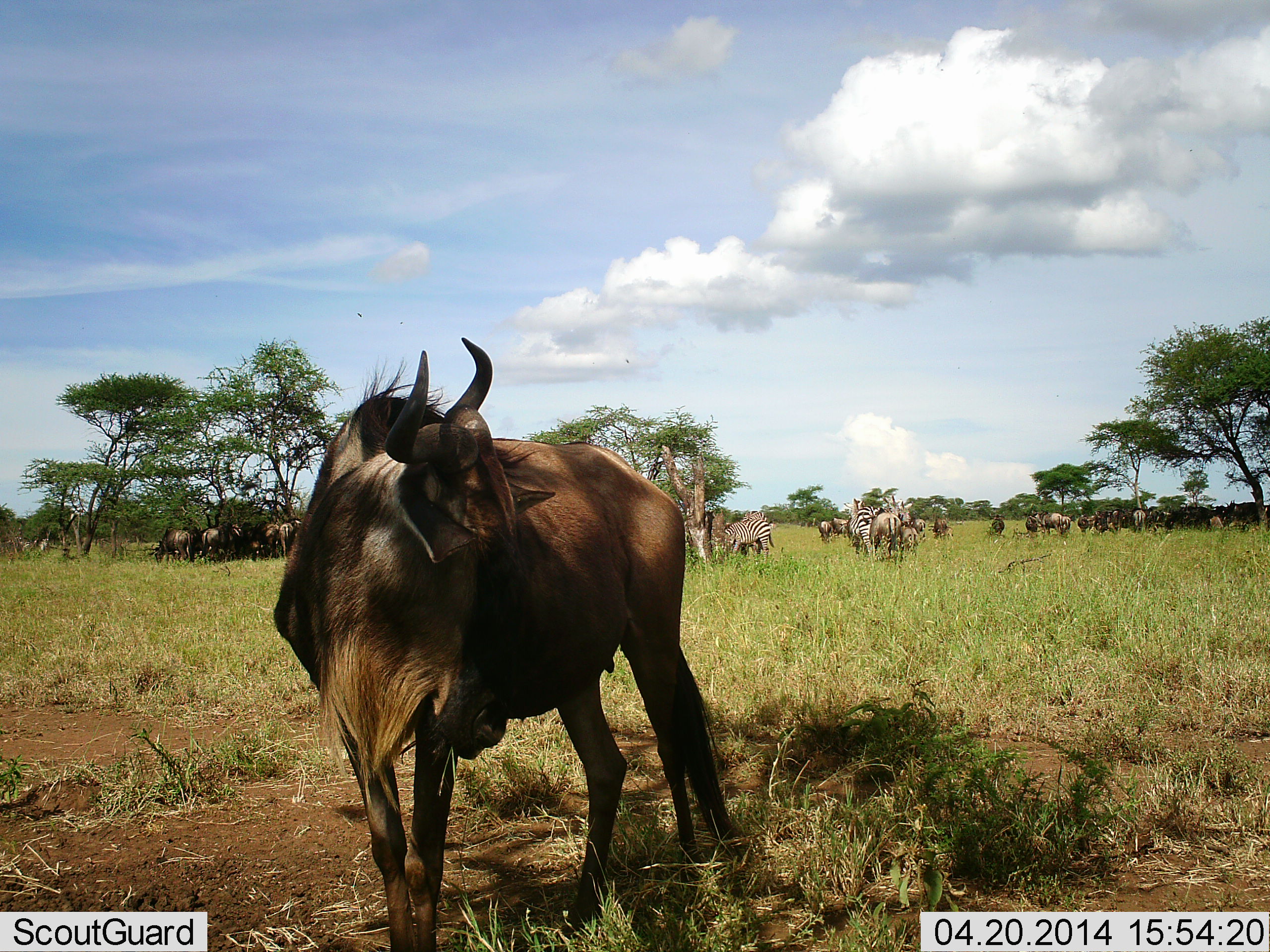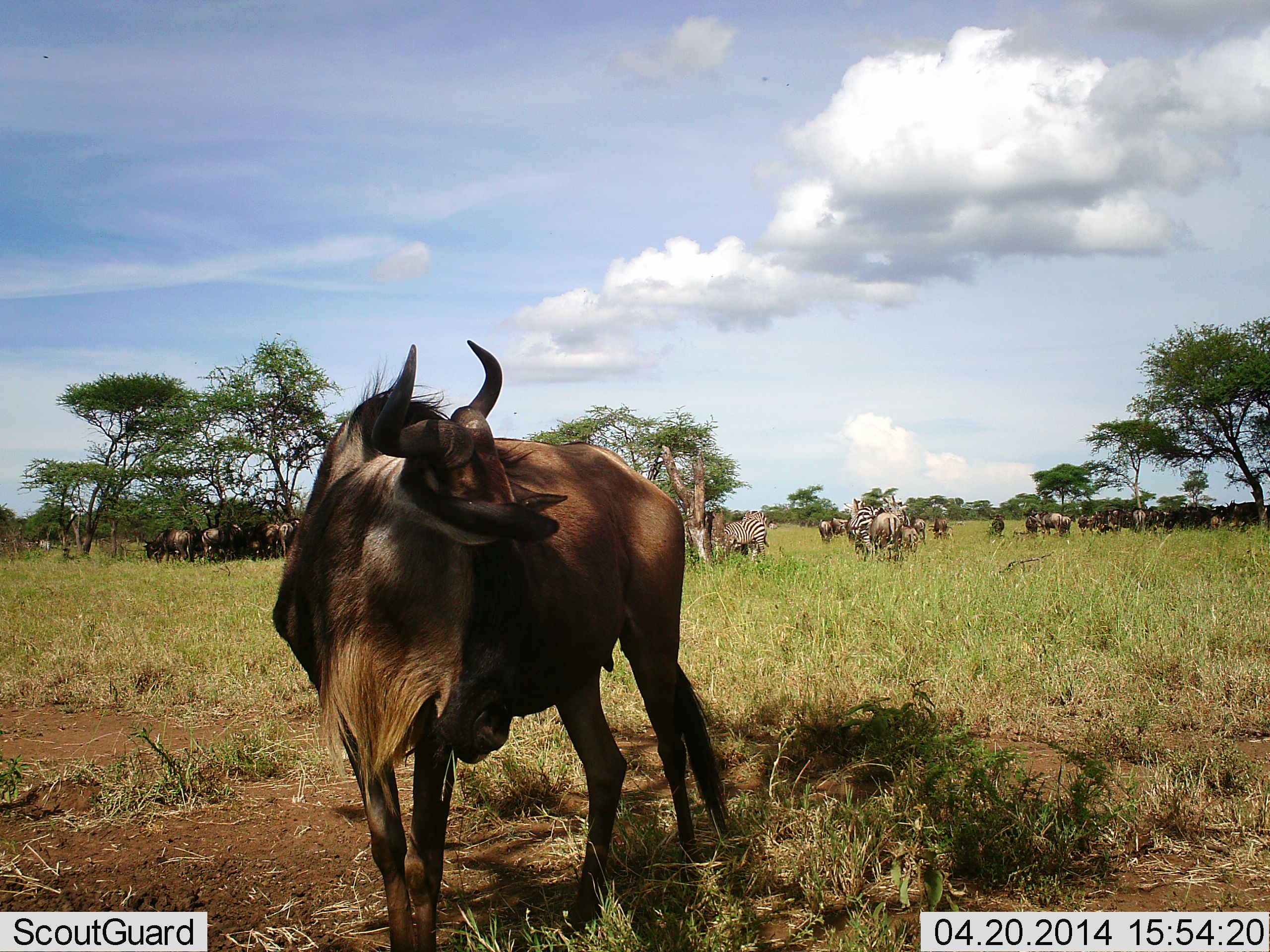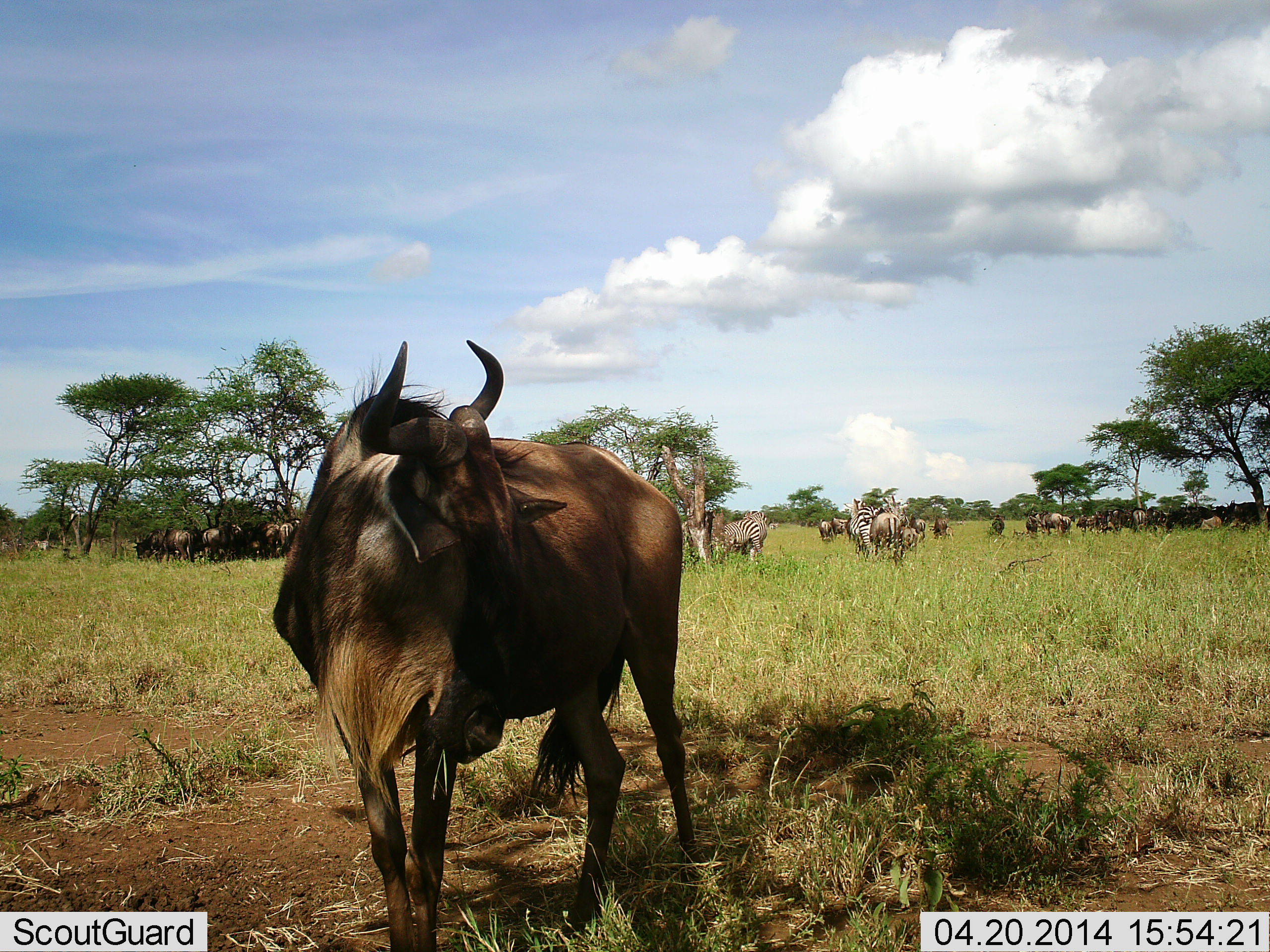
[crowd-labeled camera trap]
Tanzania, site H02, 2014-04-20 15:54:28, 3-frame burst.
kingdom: Animalia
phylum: Chordata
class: Mammalia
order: Artiodactyla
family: Bovidae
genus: Connochaetes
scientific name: Connochaetes taurinus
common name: blue wildebeest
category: wildebeest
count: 11-50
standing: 91%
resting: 15%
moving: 17%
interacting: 17%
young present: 6%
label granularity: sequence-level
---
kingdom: Animalia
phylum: Chordata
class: Mammalia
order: Perissodactyla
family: Equidae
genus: Equus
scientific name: Equus quagga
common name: plains zebra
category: zebra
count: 5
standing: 86%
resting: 5%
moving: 16%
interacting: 11%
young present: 5%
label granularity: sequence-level